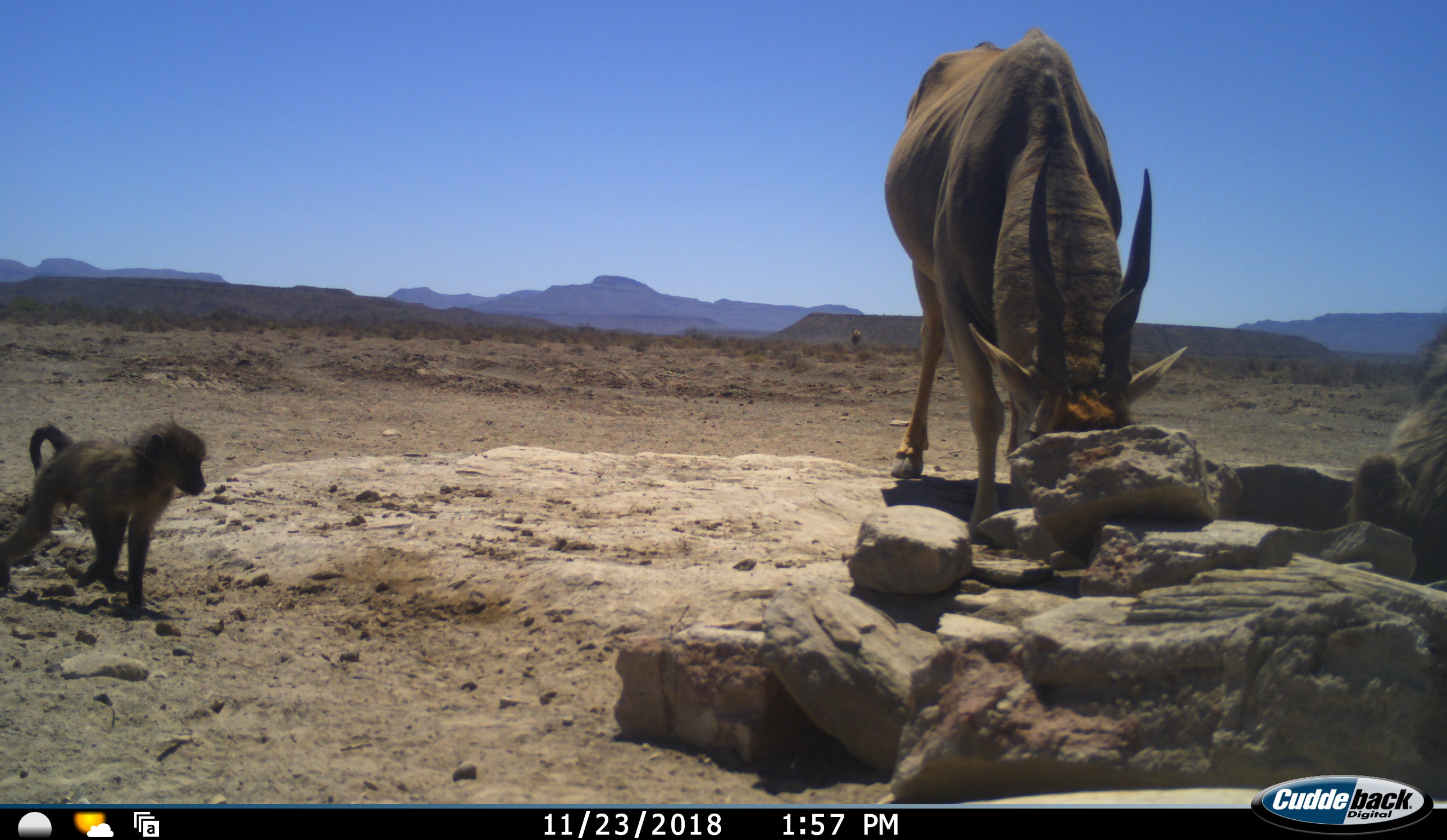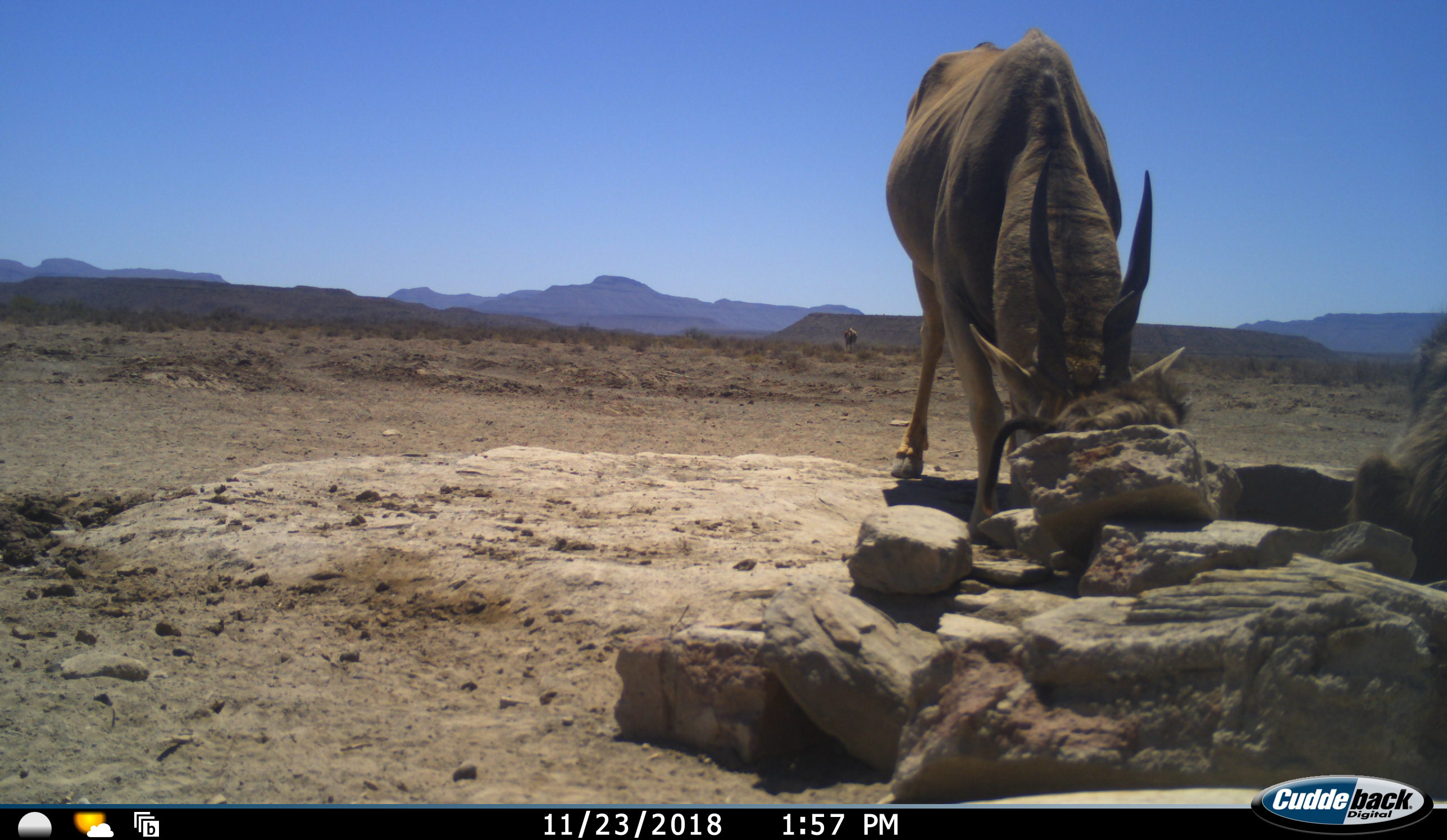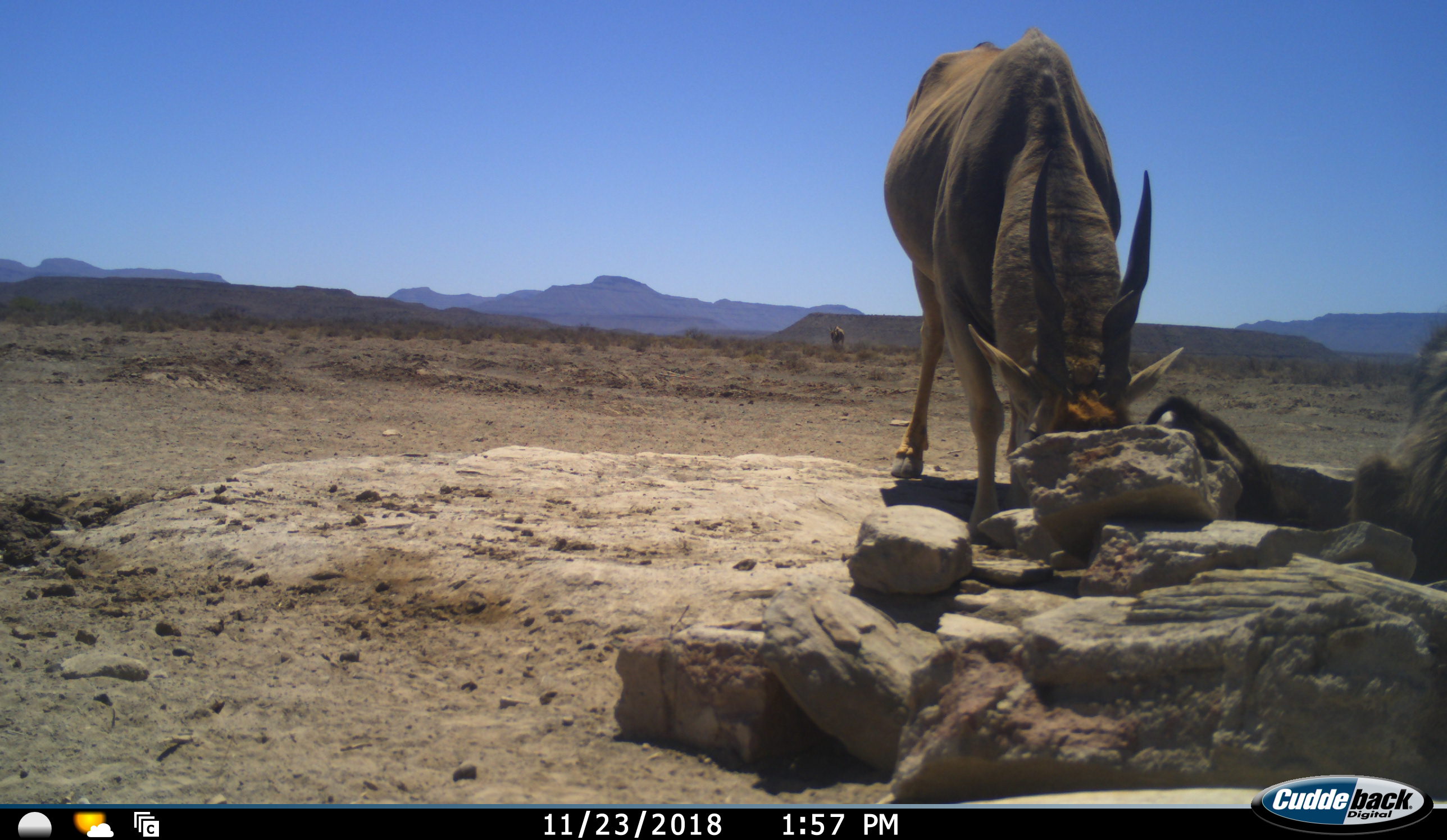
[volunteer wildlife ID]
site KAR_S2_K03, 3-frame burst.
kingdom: Animalia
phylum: Chordata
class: Mammalia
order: Primates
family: Cercopithecidae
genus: Papio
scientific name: Papio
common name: baboon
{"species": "baboon (Papio)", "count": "2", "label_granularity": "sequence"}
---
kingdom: Animalia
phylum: Chordata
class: Mammalia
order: Artiodactyla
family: Bovidae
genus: Tragelaphus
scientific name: Tragelaphus oryx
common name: eland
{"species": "eland (Tragelaphus oryx)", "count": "2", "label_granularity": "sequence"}